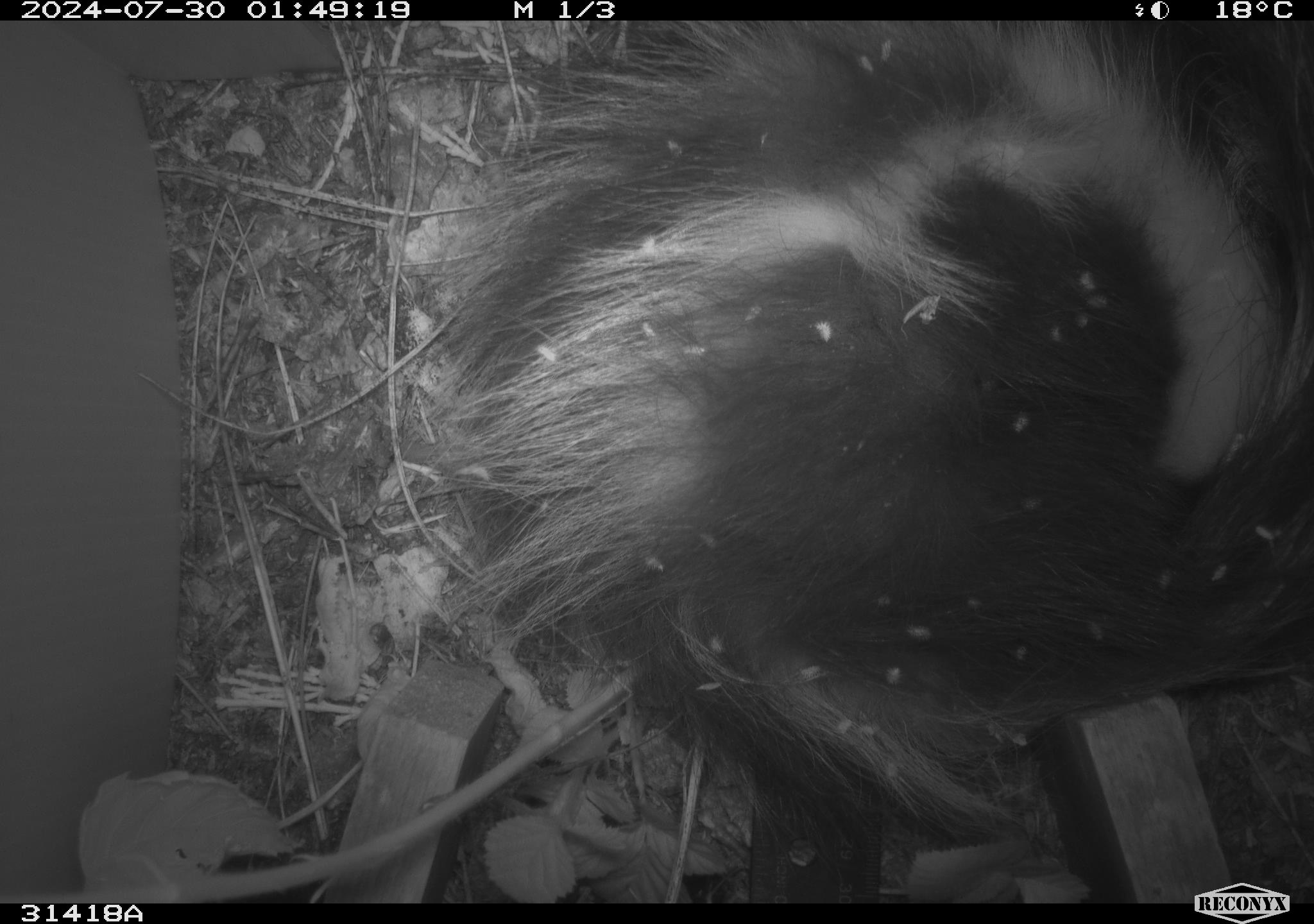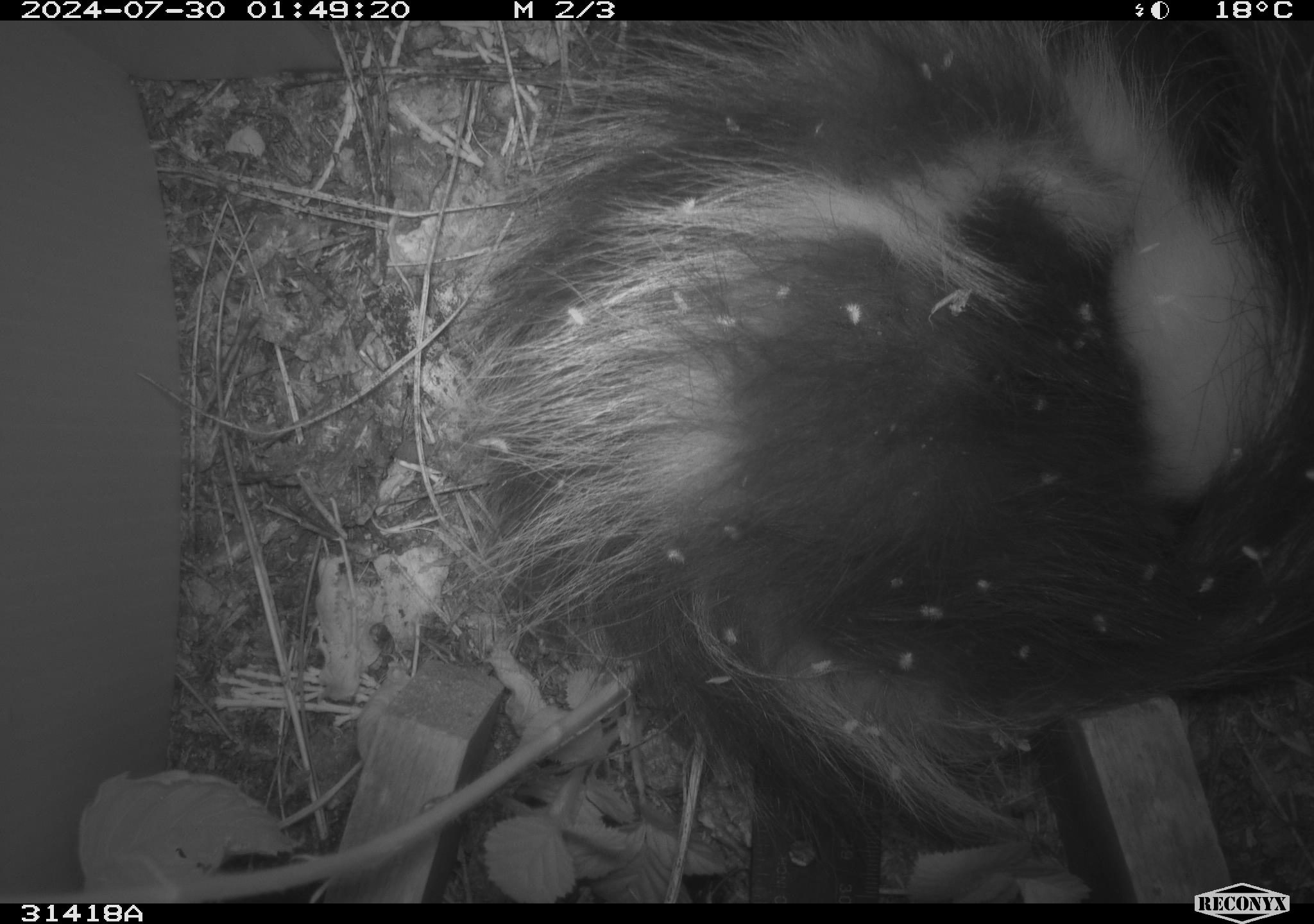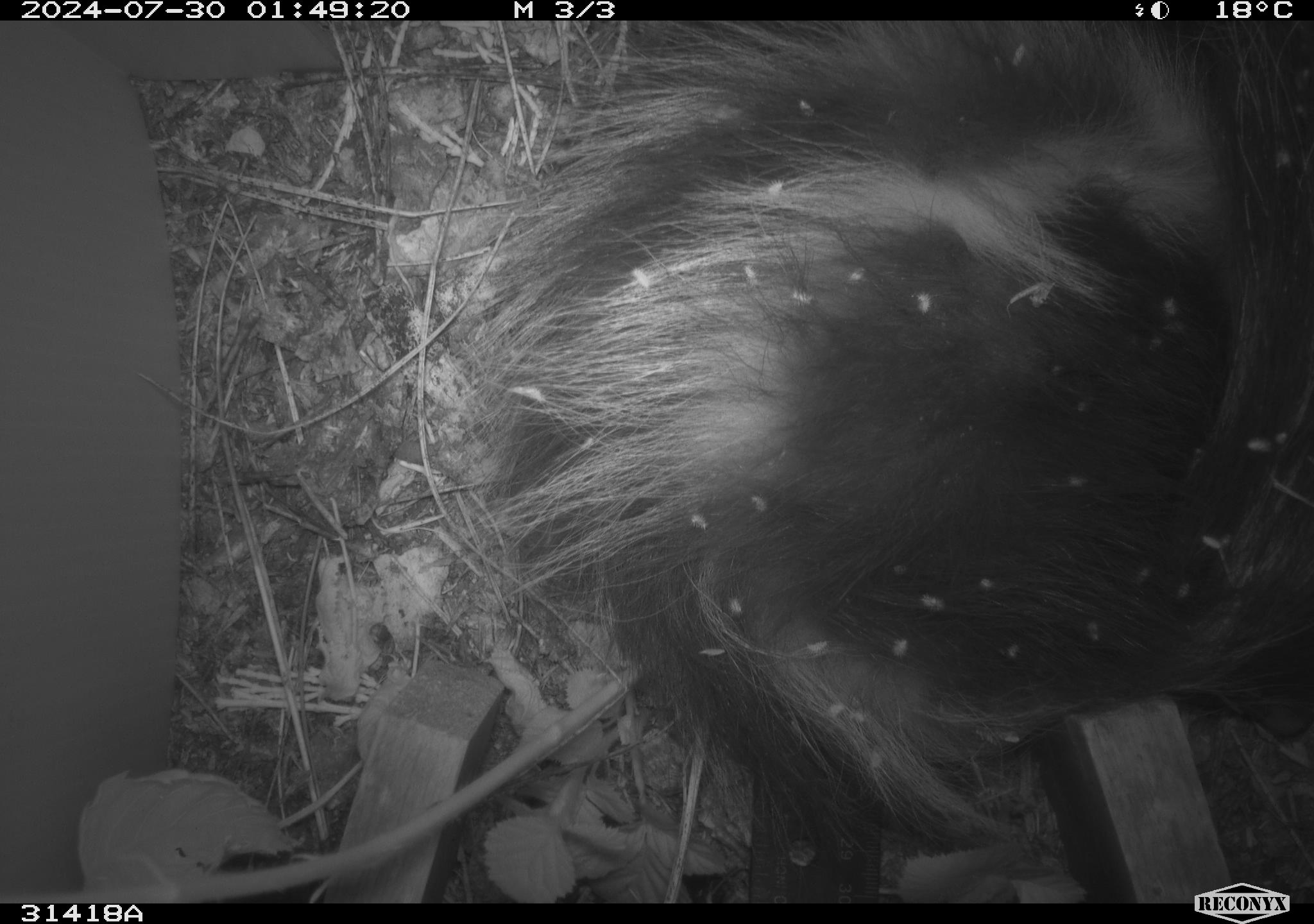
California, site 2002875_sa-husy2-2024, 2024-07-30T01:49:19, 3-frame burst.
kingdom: Animalia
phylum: Chordata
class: Mammalia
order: Carnivora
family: Mephitidae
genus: Mephitis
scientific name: Mephitis mephitis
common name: striped skunk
Striped skunk (Mephitis mephitis).